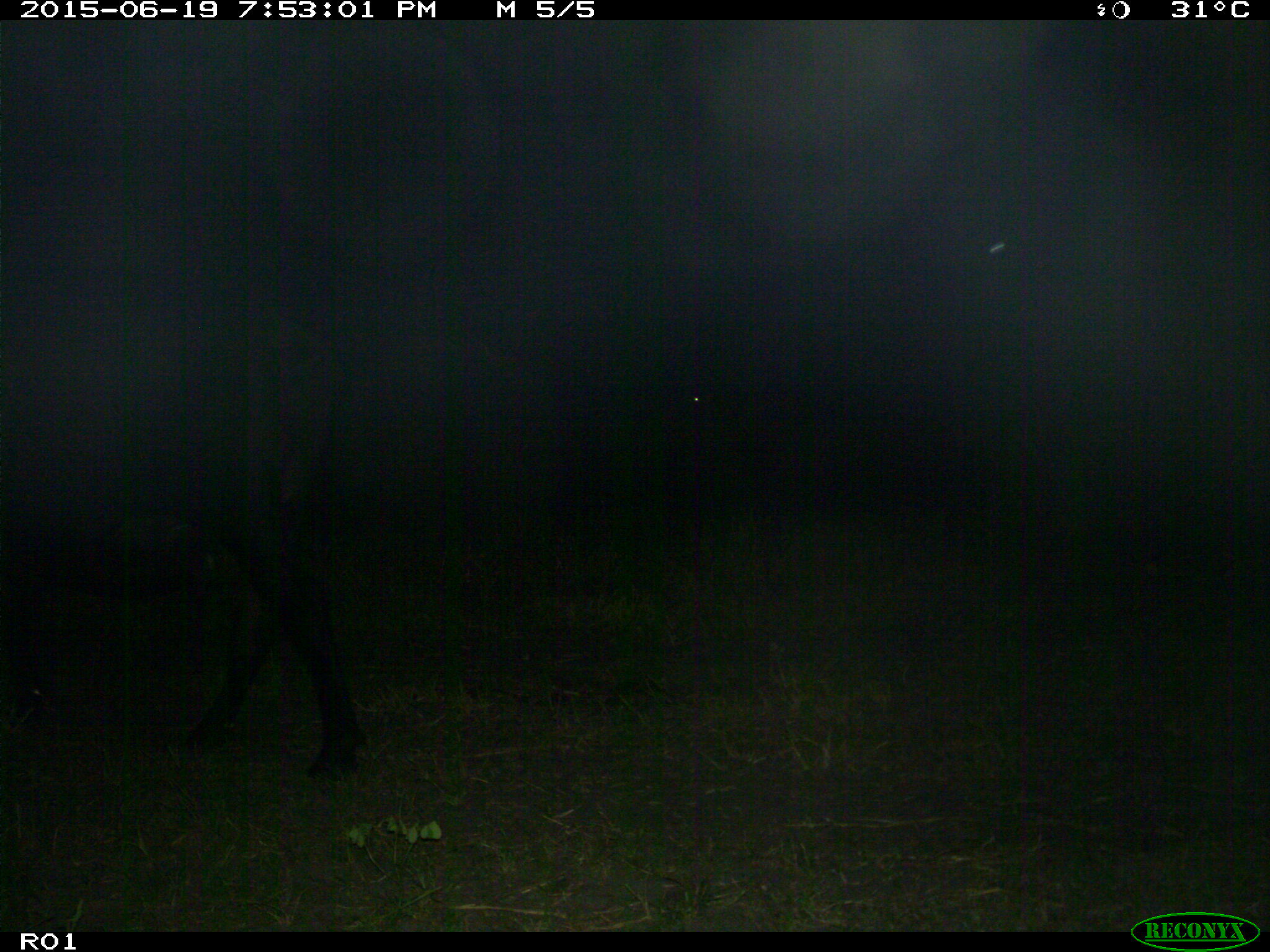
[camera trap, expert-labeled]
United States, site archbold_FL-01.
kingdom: Animalia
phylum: Chordata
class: Mammalia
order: Artiodactyla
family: Bovidae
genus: Bos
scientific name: Bos taurus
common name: domestic cow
Bos taurus (domestic cow).